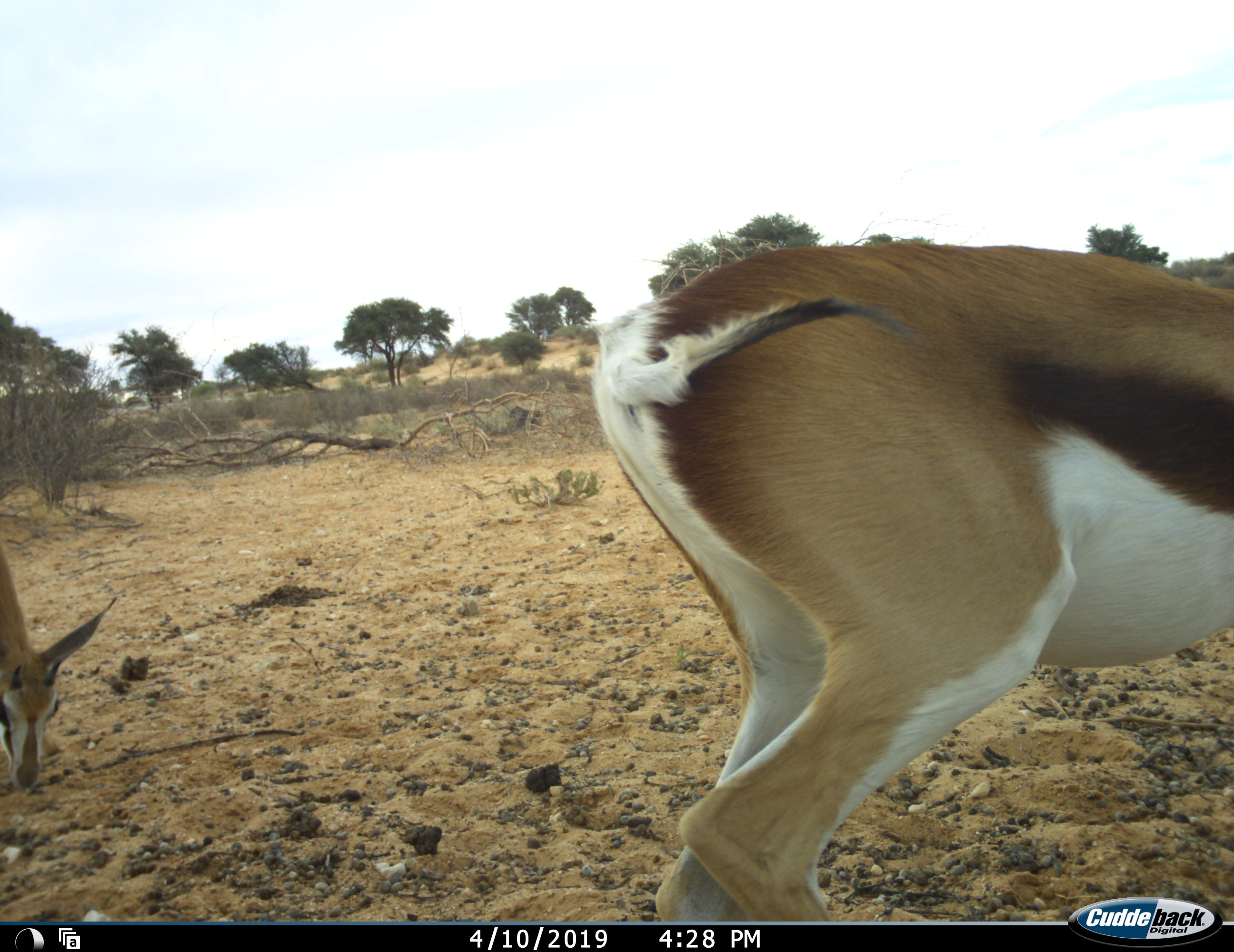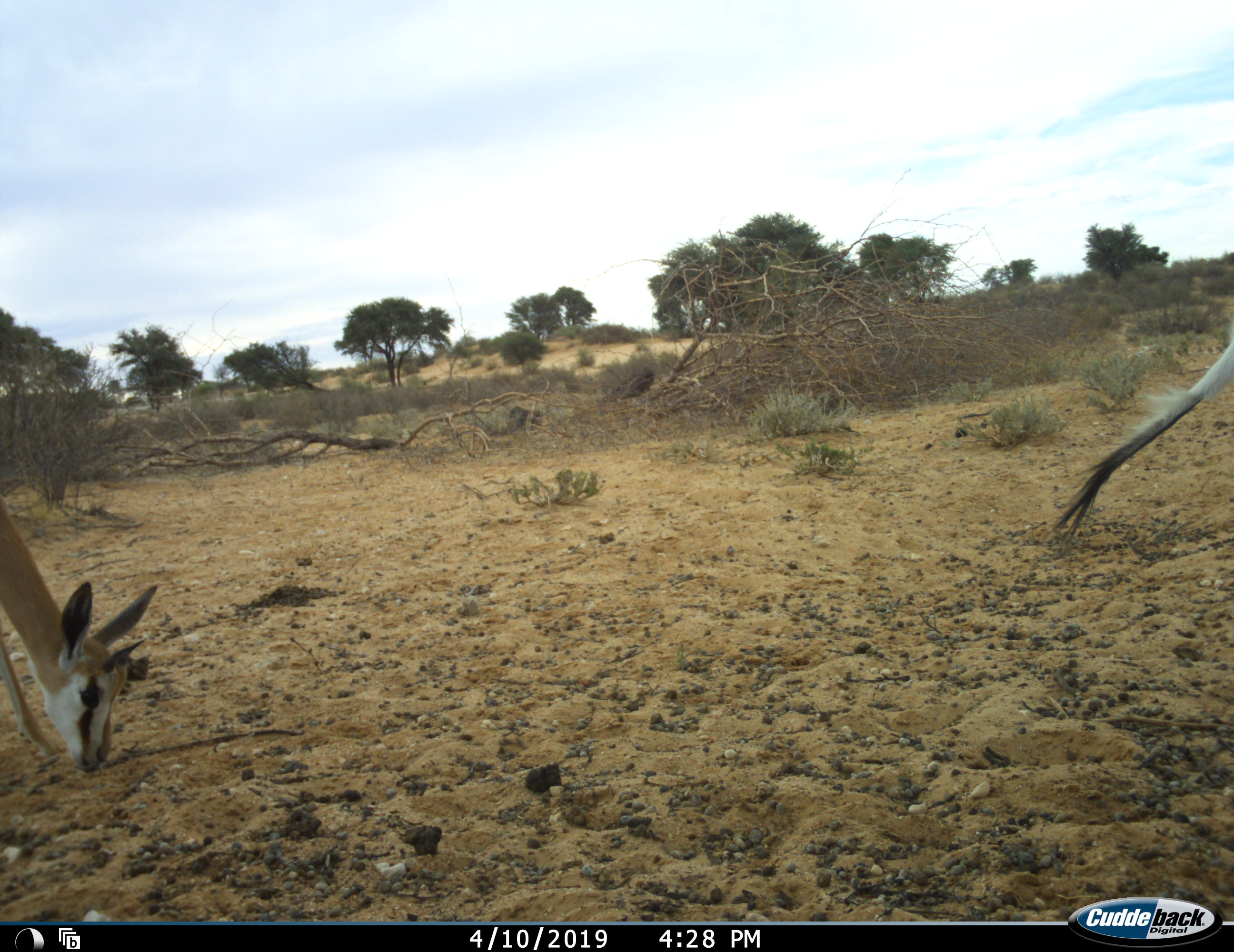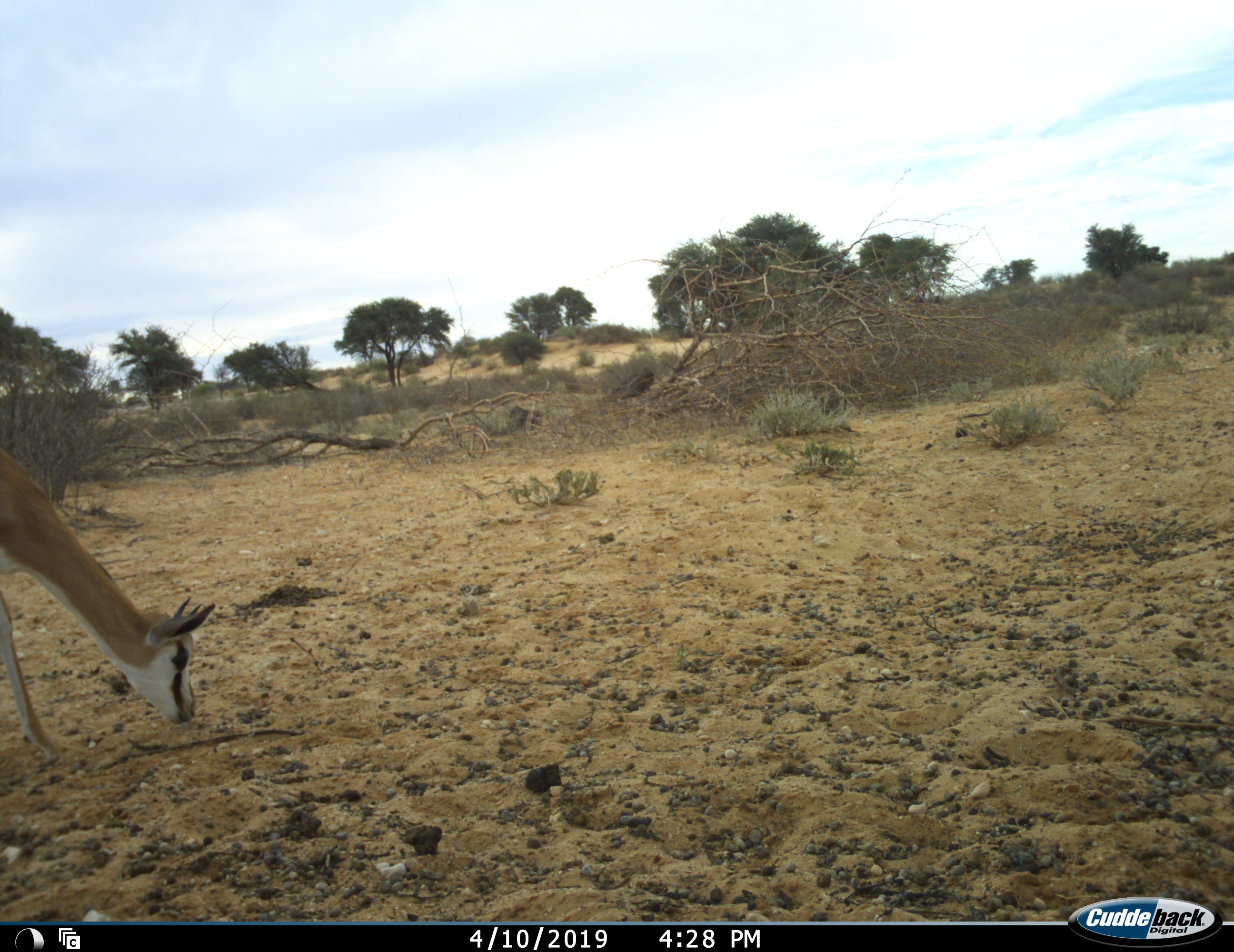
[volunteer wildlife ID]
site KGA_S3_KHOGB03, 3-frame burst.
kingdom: Animalia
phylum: Chordata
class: Mammalia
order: Artiodactyla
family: Bovidae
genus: Antidorcas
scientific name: Antidorcas marsupialis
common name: springbok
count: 2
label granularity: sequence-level